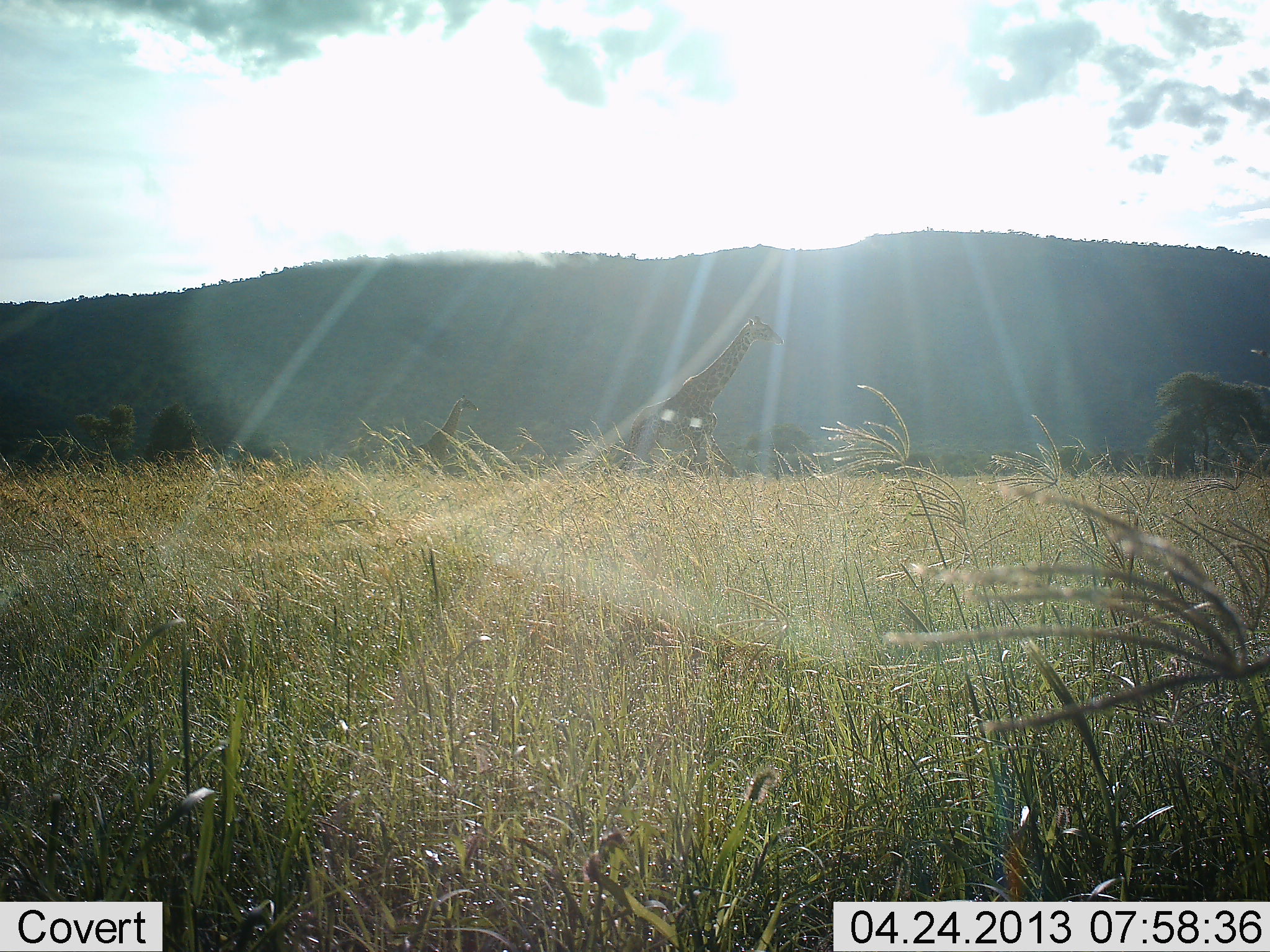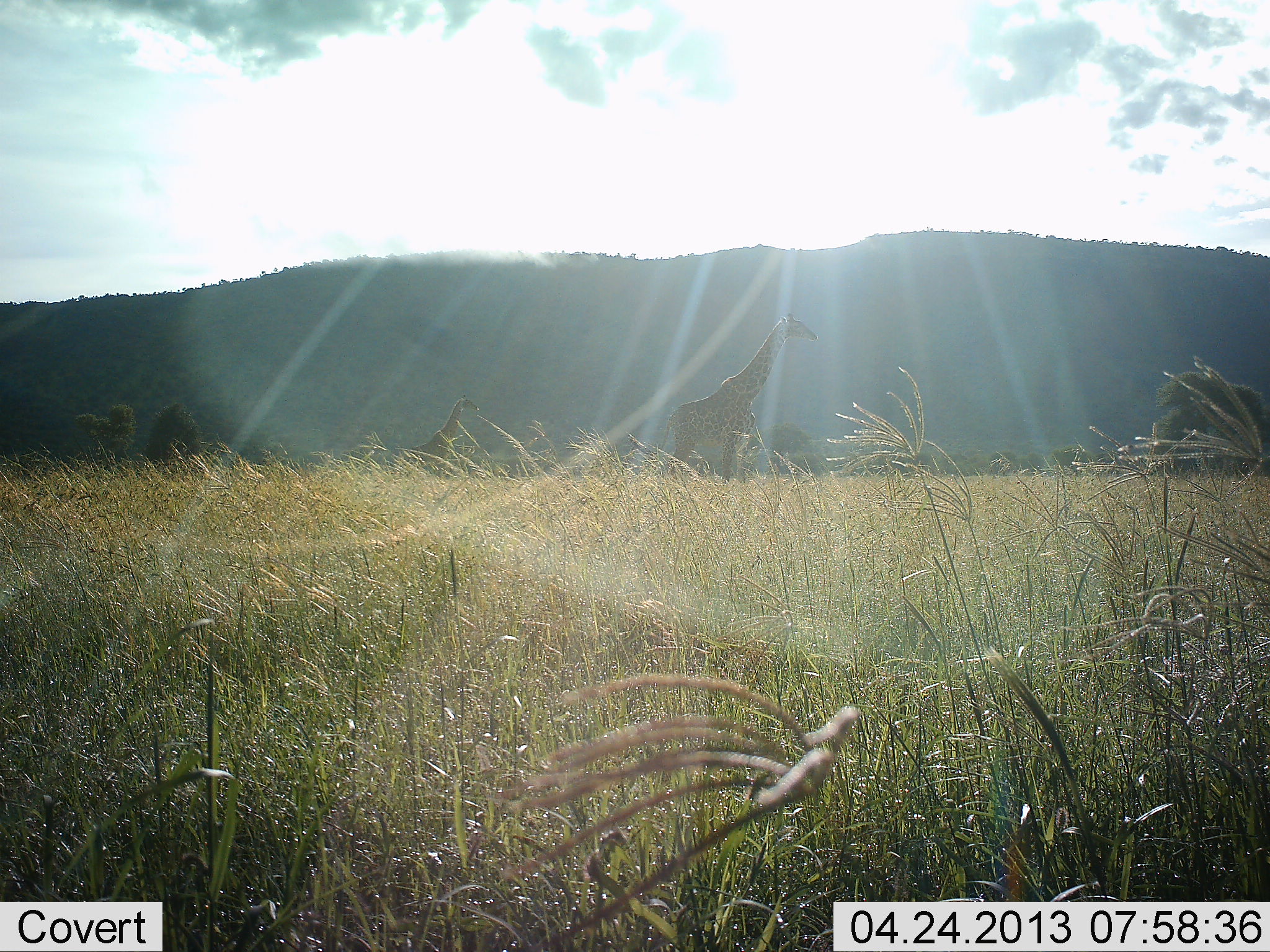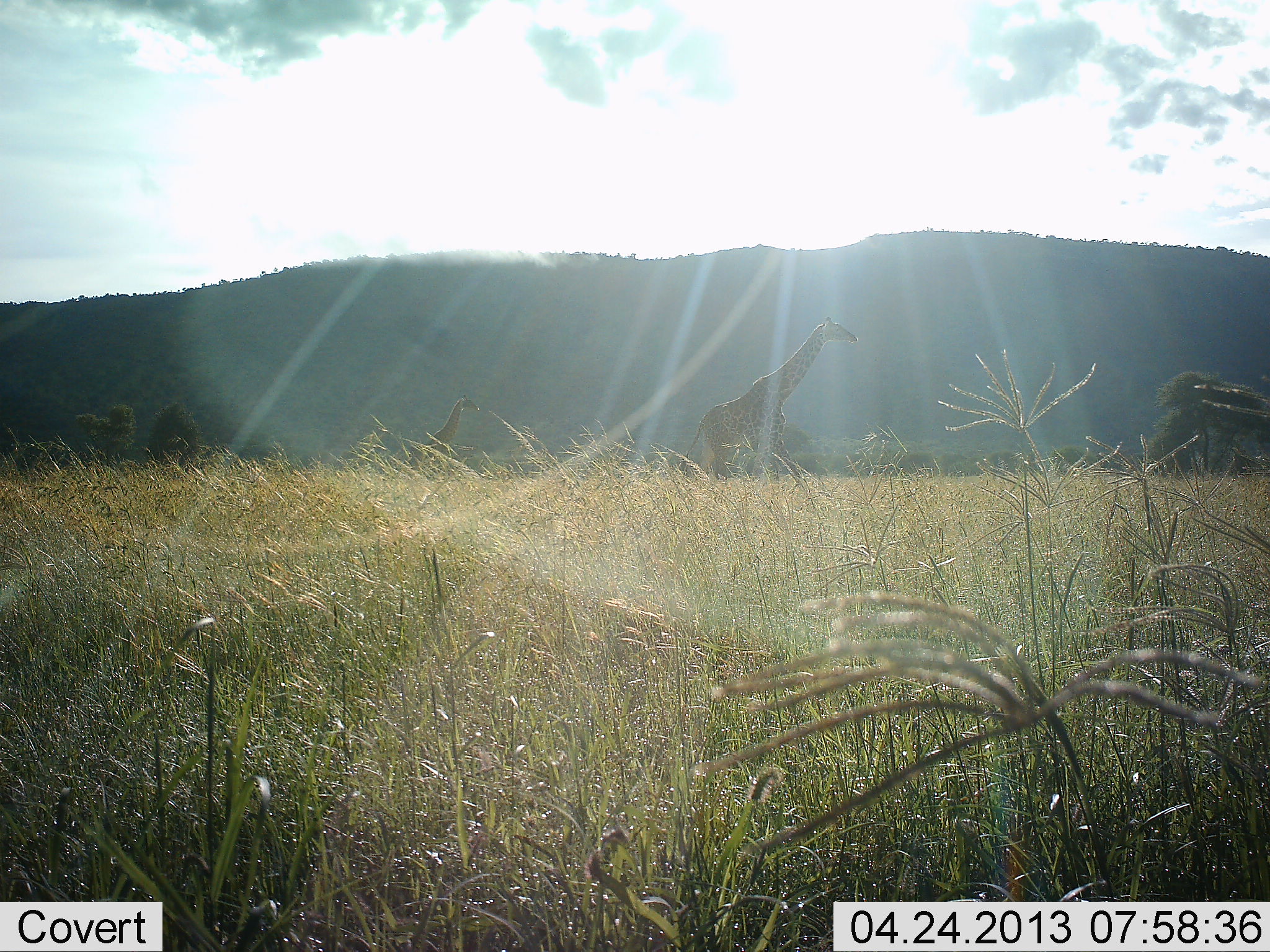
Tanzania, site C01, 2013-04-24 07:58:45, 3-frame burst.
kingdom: Animalia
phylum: Chordata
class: Mammalia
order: Artiodactyla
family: Giraffidae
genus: Giraffa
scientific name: Giraffa camelopardalis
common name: giraffe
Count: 2.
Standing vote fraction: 80%.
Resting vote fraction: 0%.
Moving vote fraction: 100%.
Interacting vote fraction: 0%.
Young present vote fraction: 0%.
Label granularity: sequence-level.